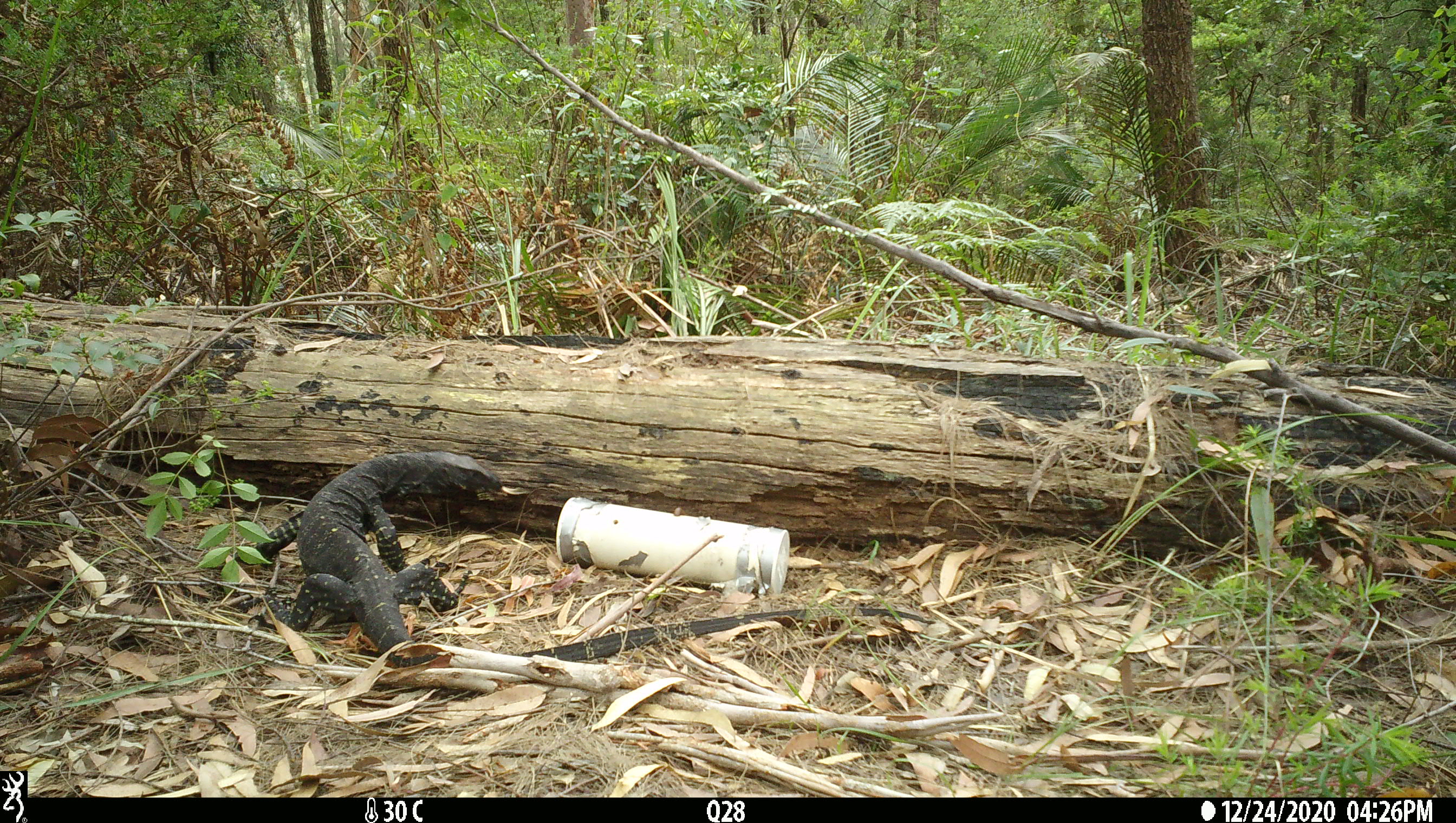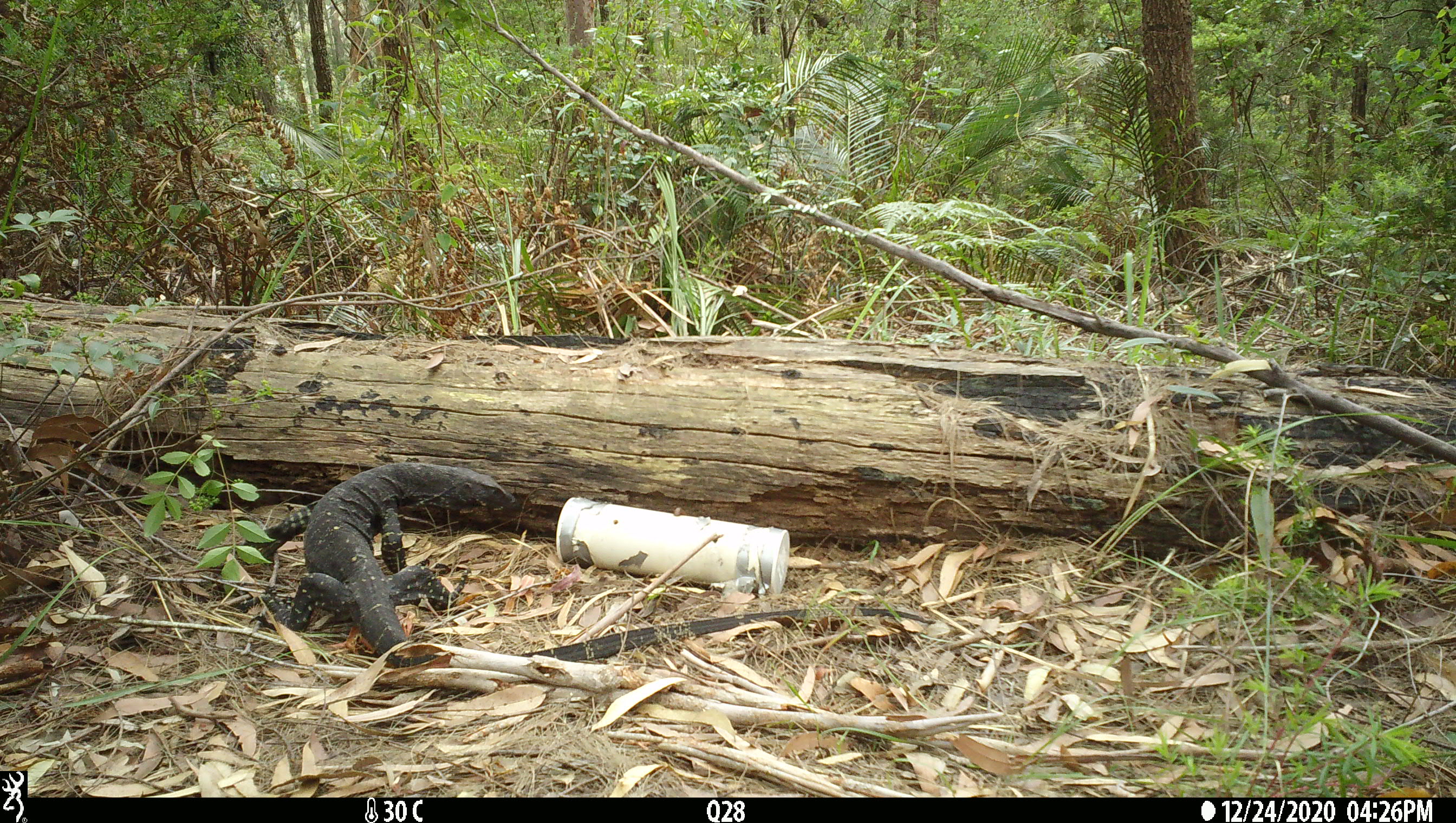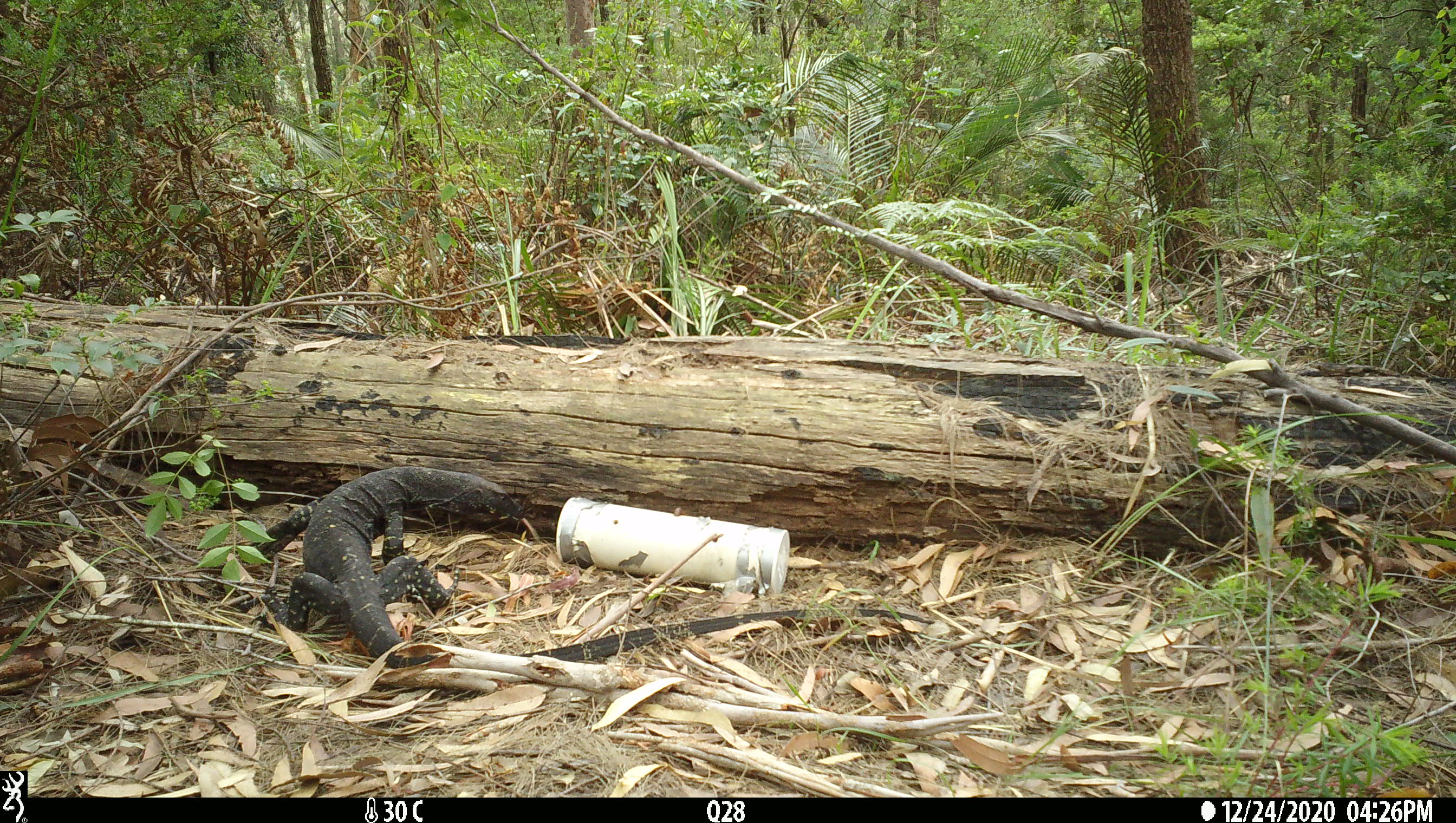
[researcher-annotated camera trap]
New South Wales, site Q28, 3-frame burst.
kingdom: Animalia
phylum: Chordata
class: Reptilia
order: Squamata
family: Varanidae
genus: Varanus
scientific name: Varanus varius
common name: lace monitor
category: goanna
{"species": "goanna (lace monitor) (Varanus varius)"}